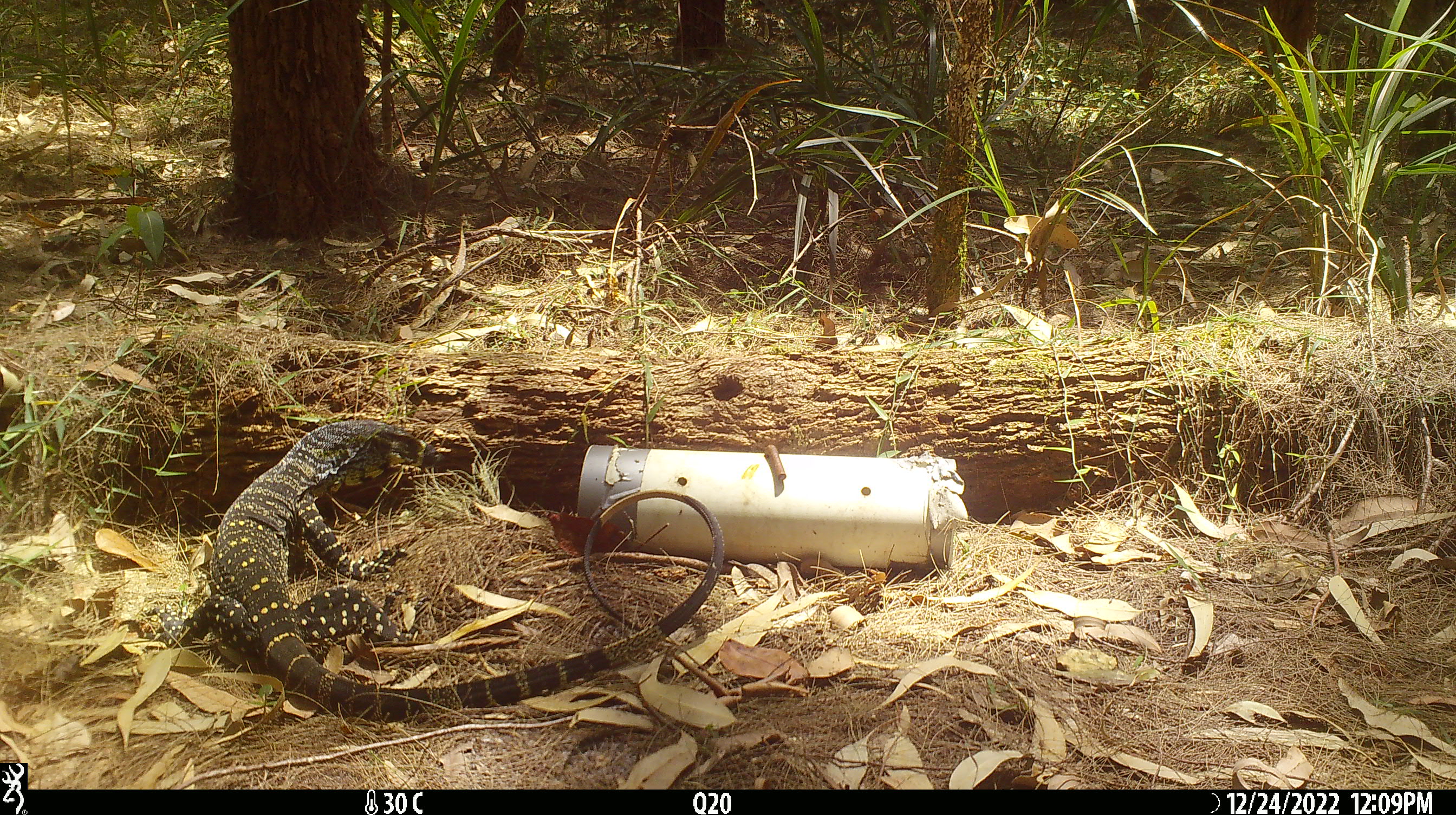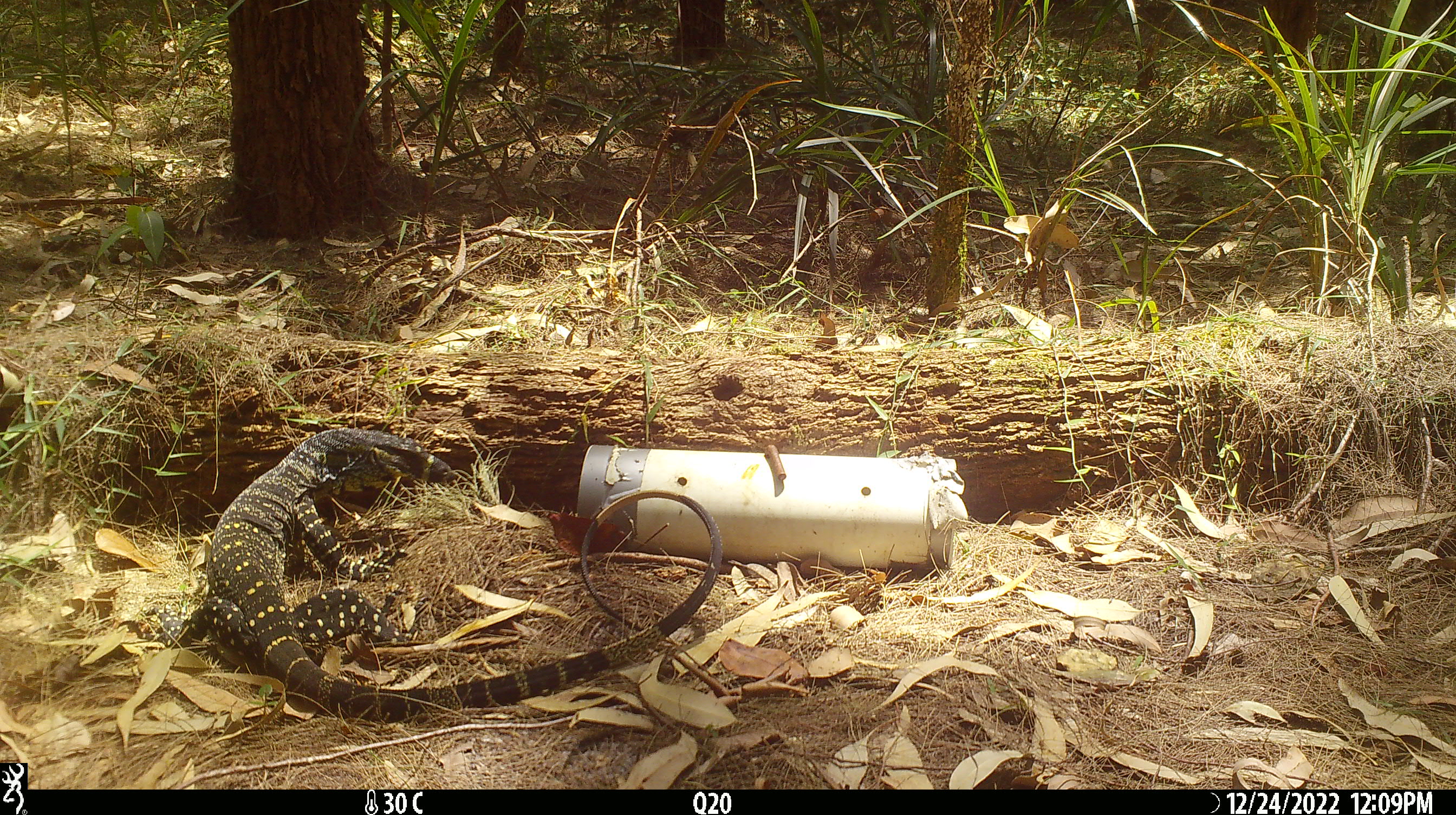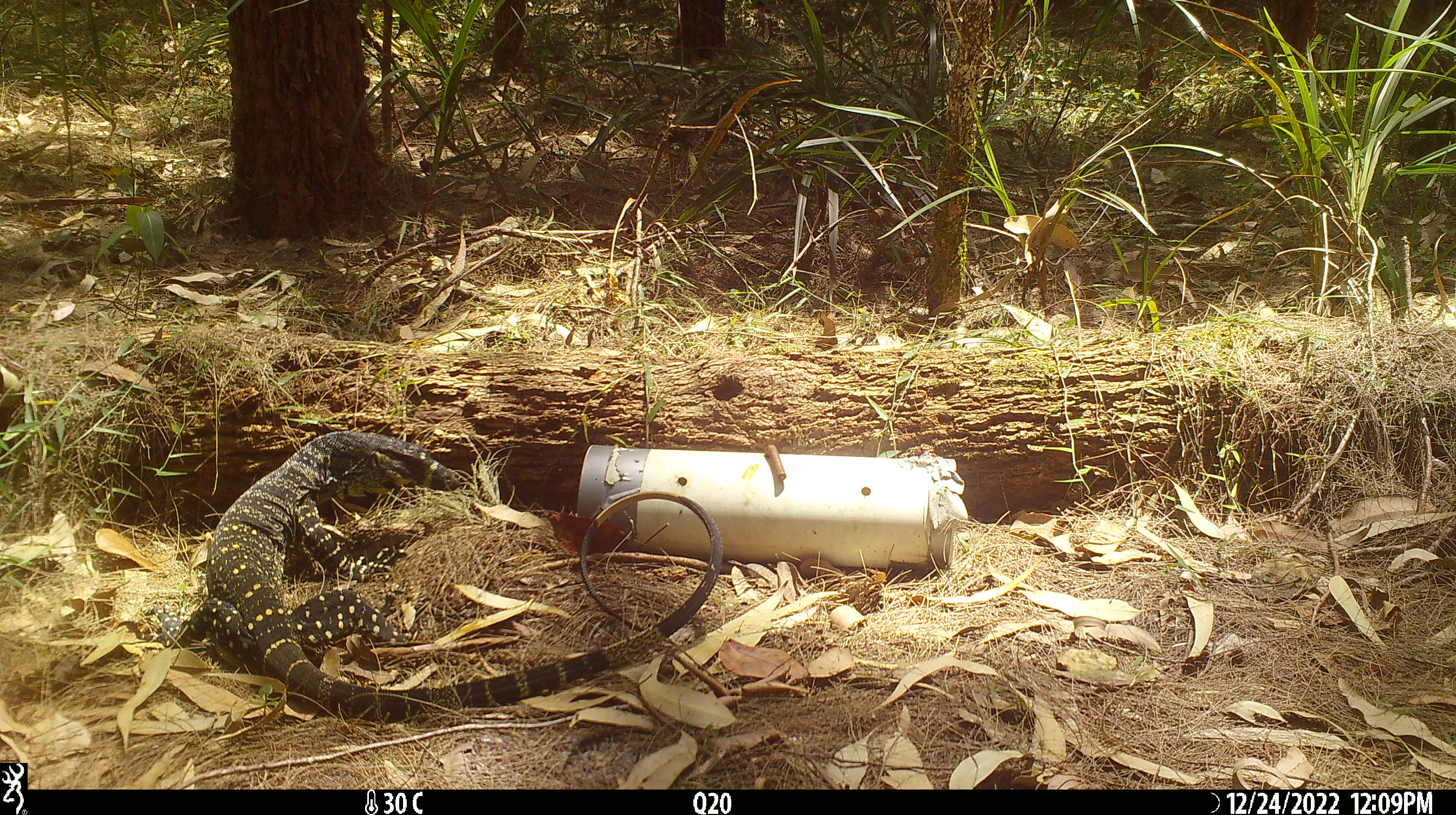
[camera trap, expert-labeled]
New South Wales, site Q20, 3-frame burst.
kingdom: Animalia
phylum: Chordata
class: Reptilia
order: Squamata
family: Varanidae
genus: Varanus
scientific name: Varanus varius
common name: lace monitor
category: goanna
Goanna (lace monitor) (Varanus varius).